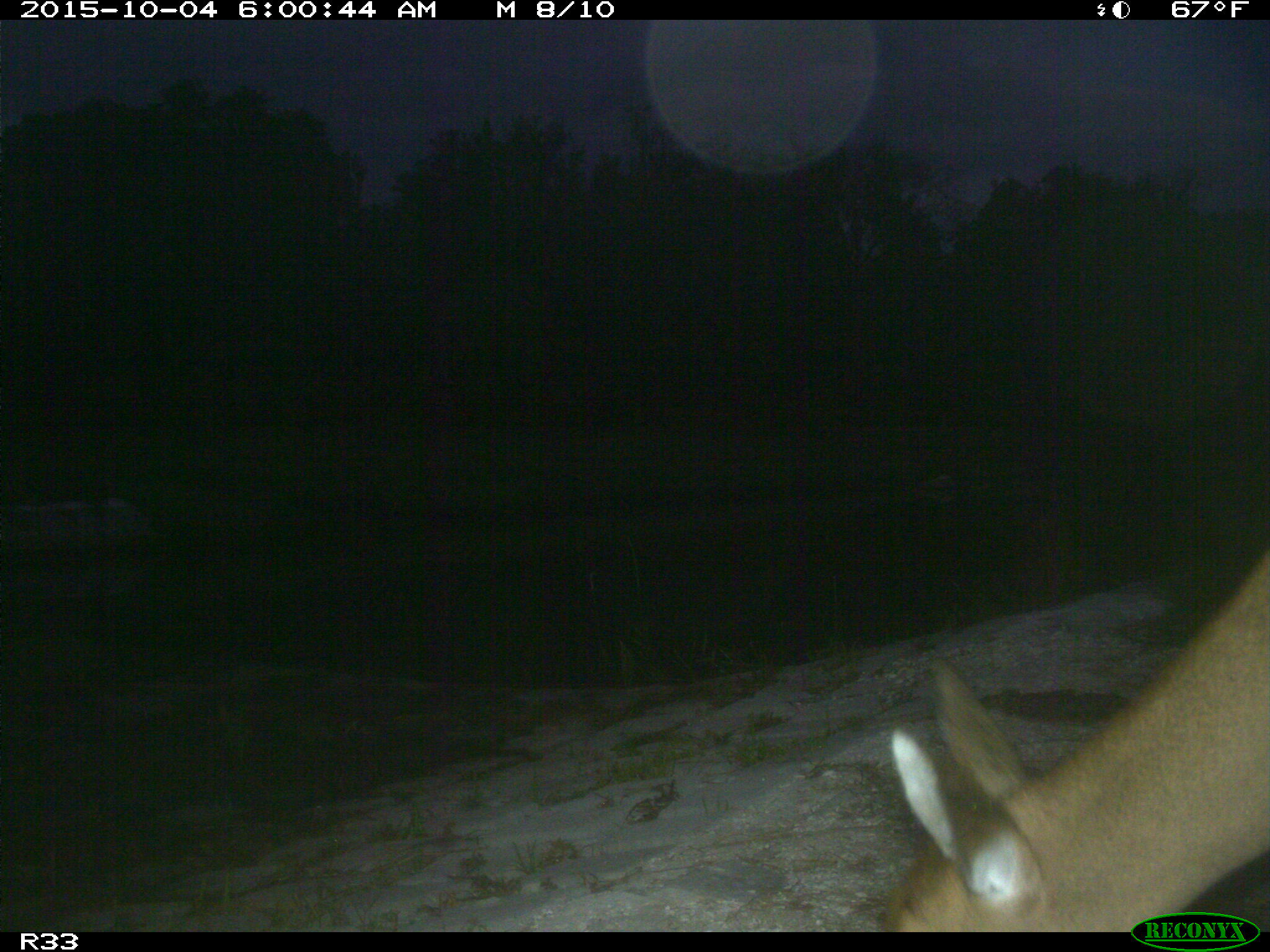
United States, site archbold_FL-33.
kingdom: Animalia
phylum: Chordata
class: Mammalia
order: Artiodactyla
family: Cervidae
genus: Odocoileus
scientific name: Odocoileus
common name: deer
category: unidentified deer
Unidentified deer (deer) (Odocoileus).